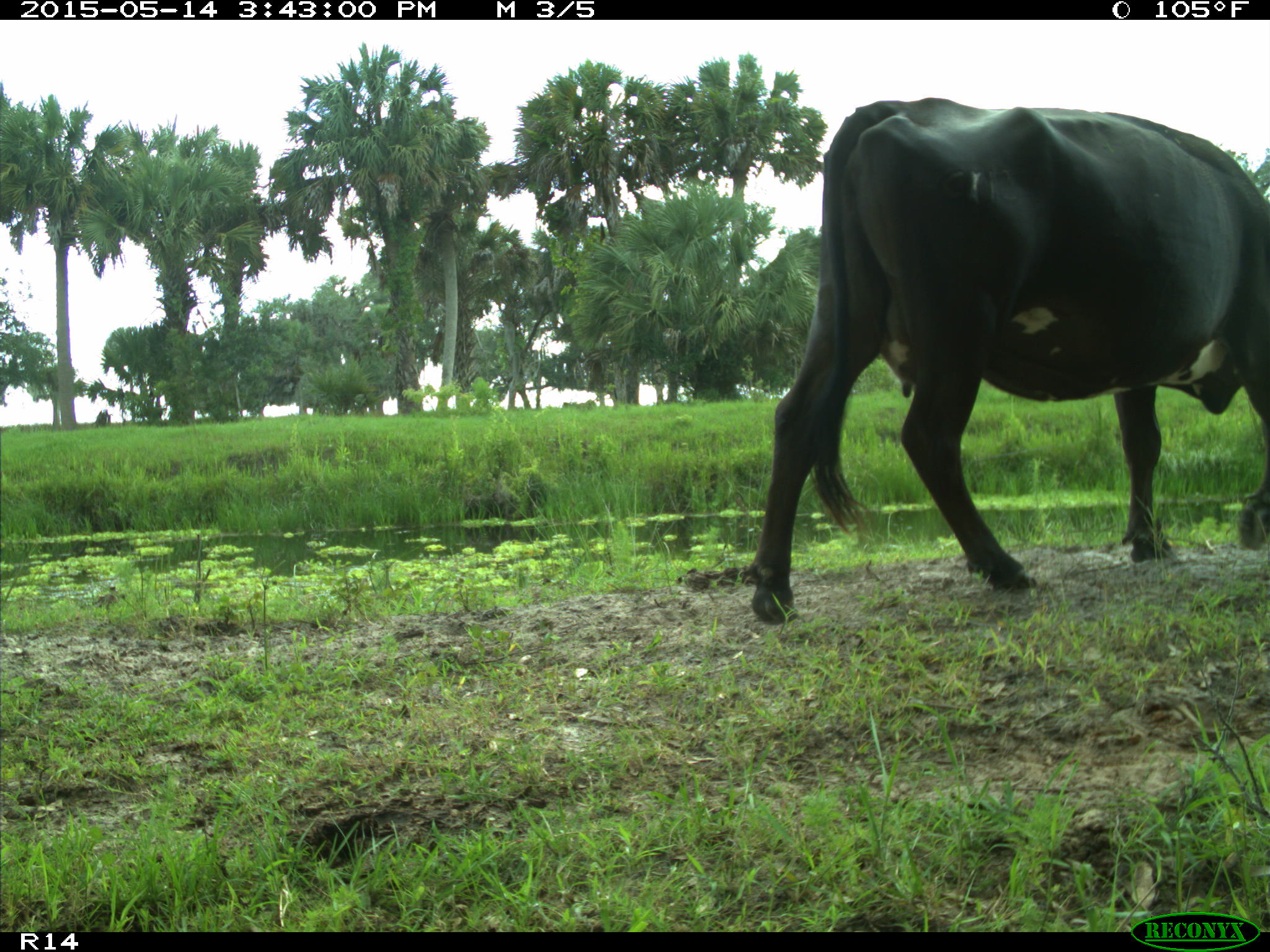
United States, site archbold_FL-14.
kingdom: Animalia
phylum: Chordata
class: Mammalia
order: Artiodactyla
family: Bovidae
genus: Bos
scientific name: Bos taurus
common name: domestic cow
Bos taurus (domestic cow).